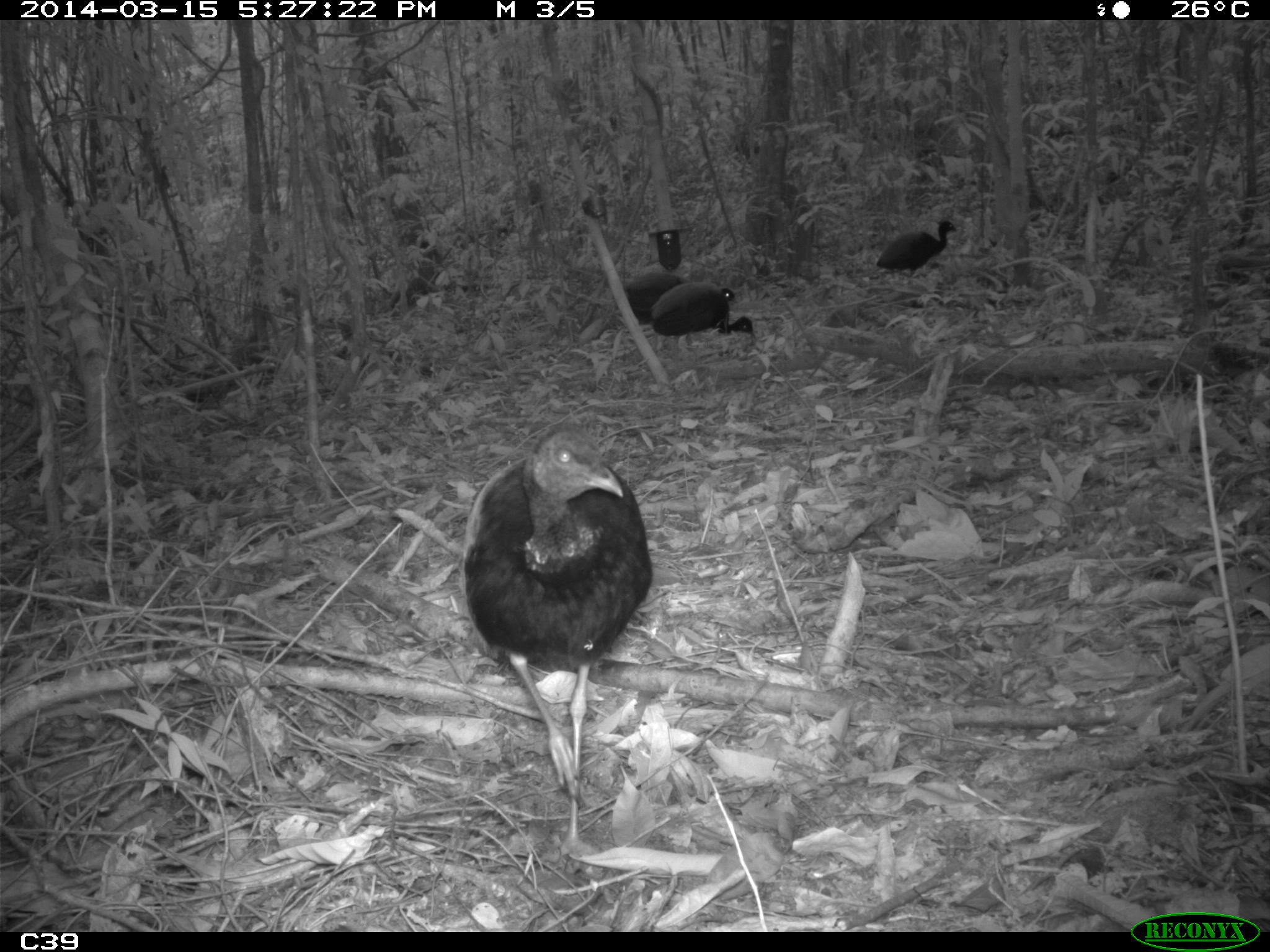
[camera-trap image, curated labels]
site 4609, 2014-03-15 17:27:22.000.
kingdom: Animalia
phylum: Chordata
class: Aves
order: Gruiformes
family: Psophiidae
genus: Psophia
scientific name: Psophia crepitans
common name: gray-winged trumpeter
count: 8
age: adult